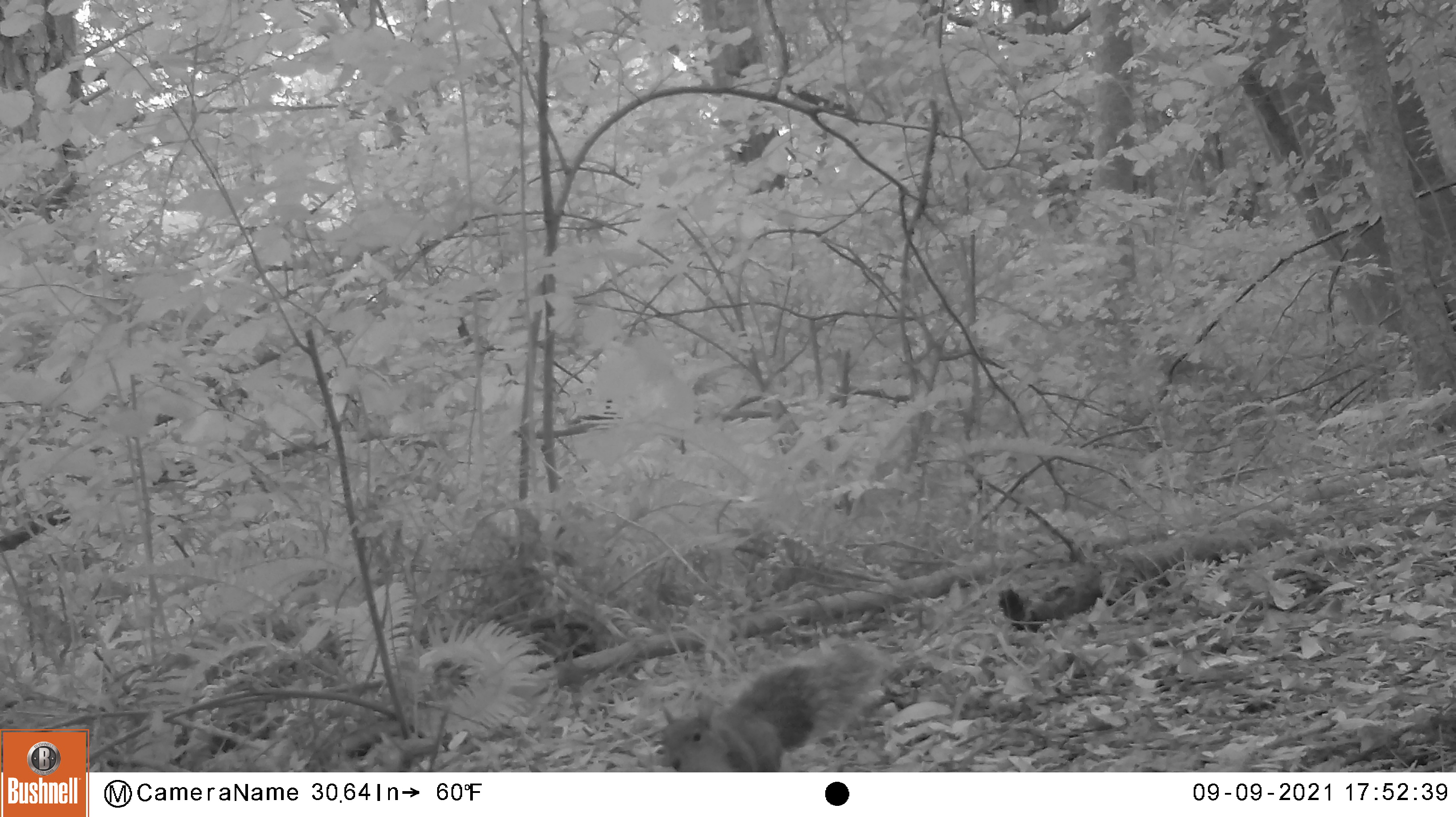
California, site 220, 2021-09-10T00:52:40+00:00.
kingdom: Animalia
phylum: Chordata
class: Mammalia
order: Rodentia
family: Sciuridae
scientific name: Sciuridae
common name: squirrel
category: unknown squirrel